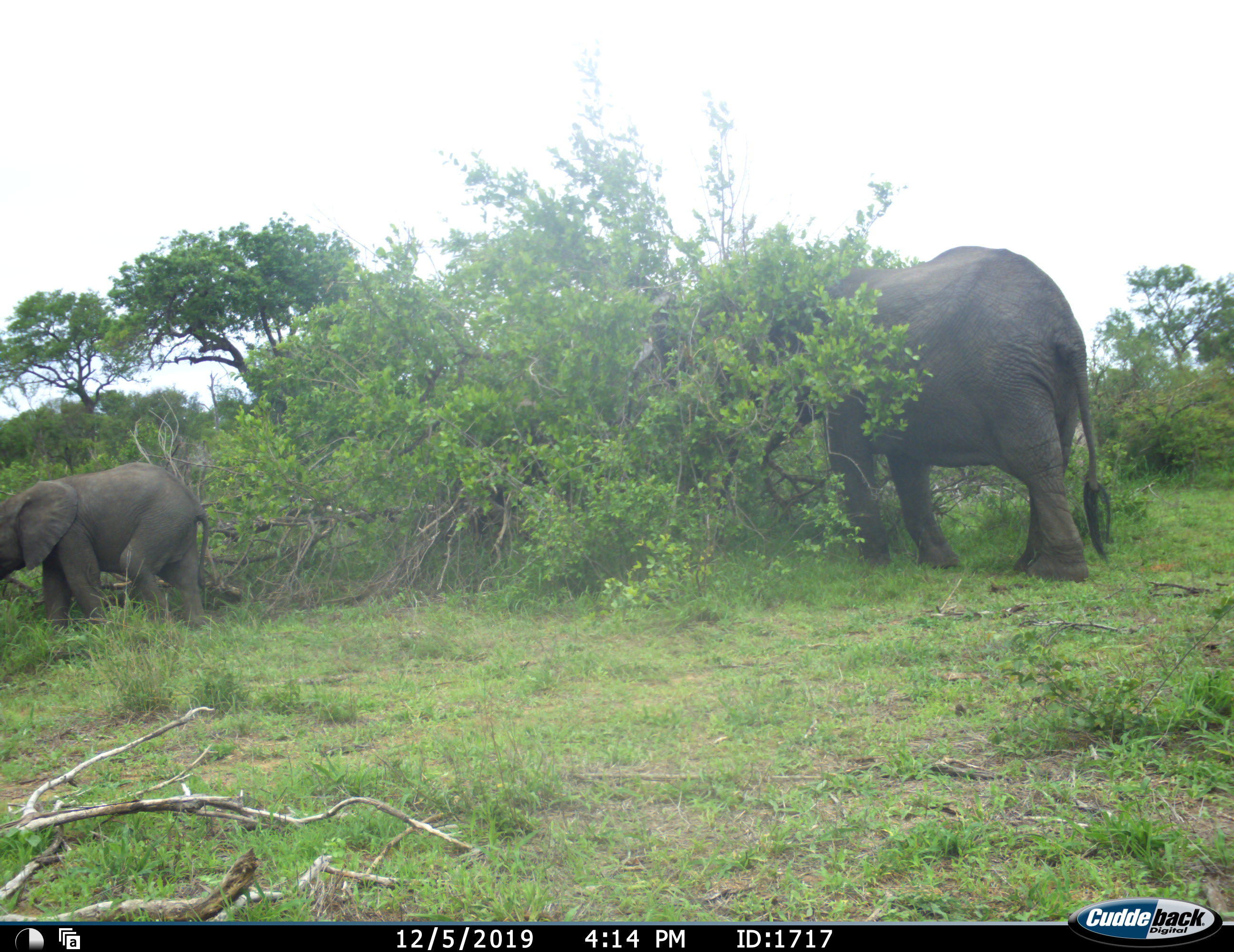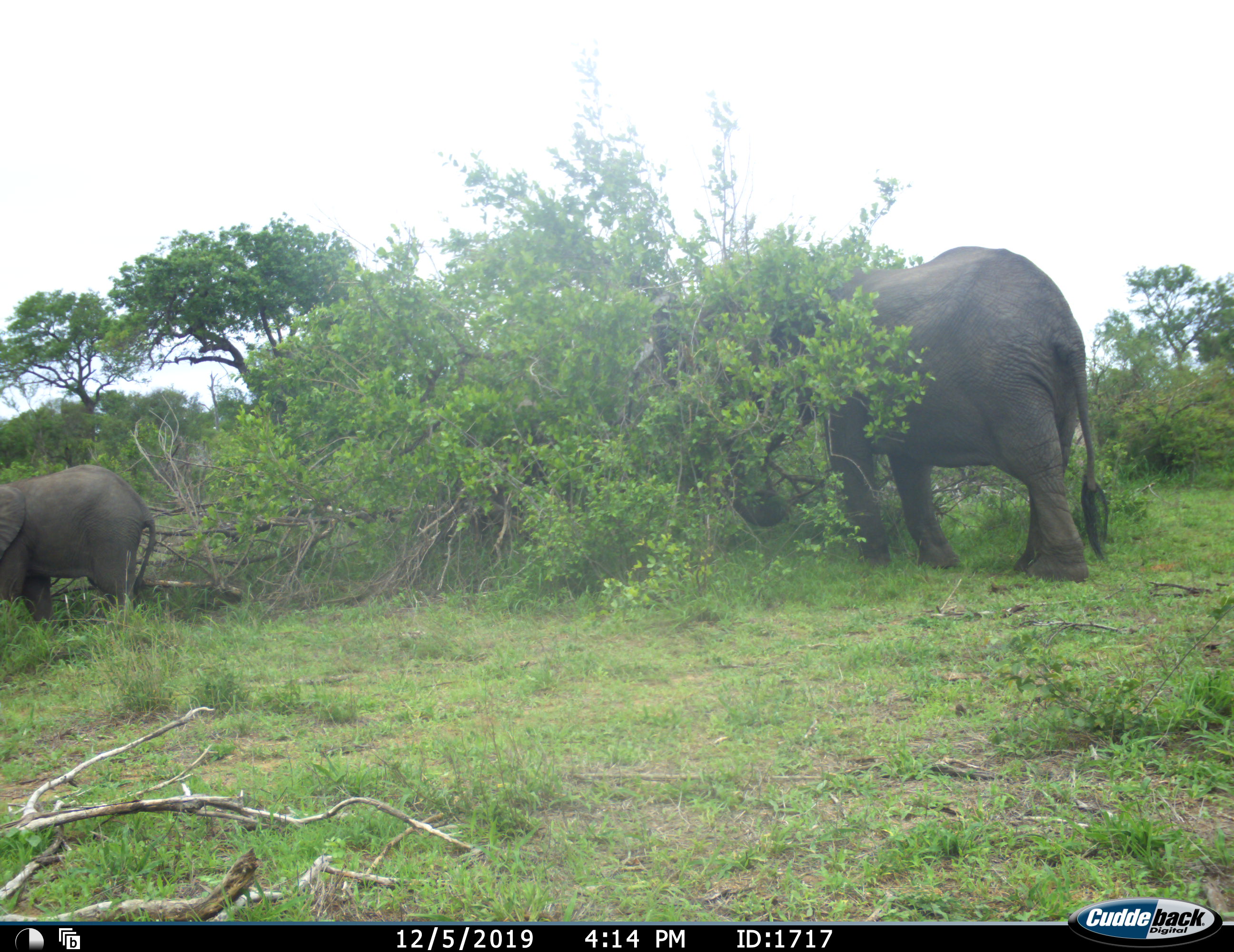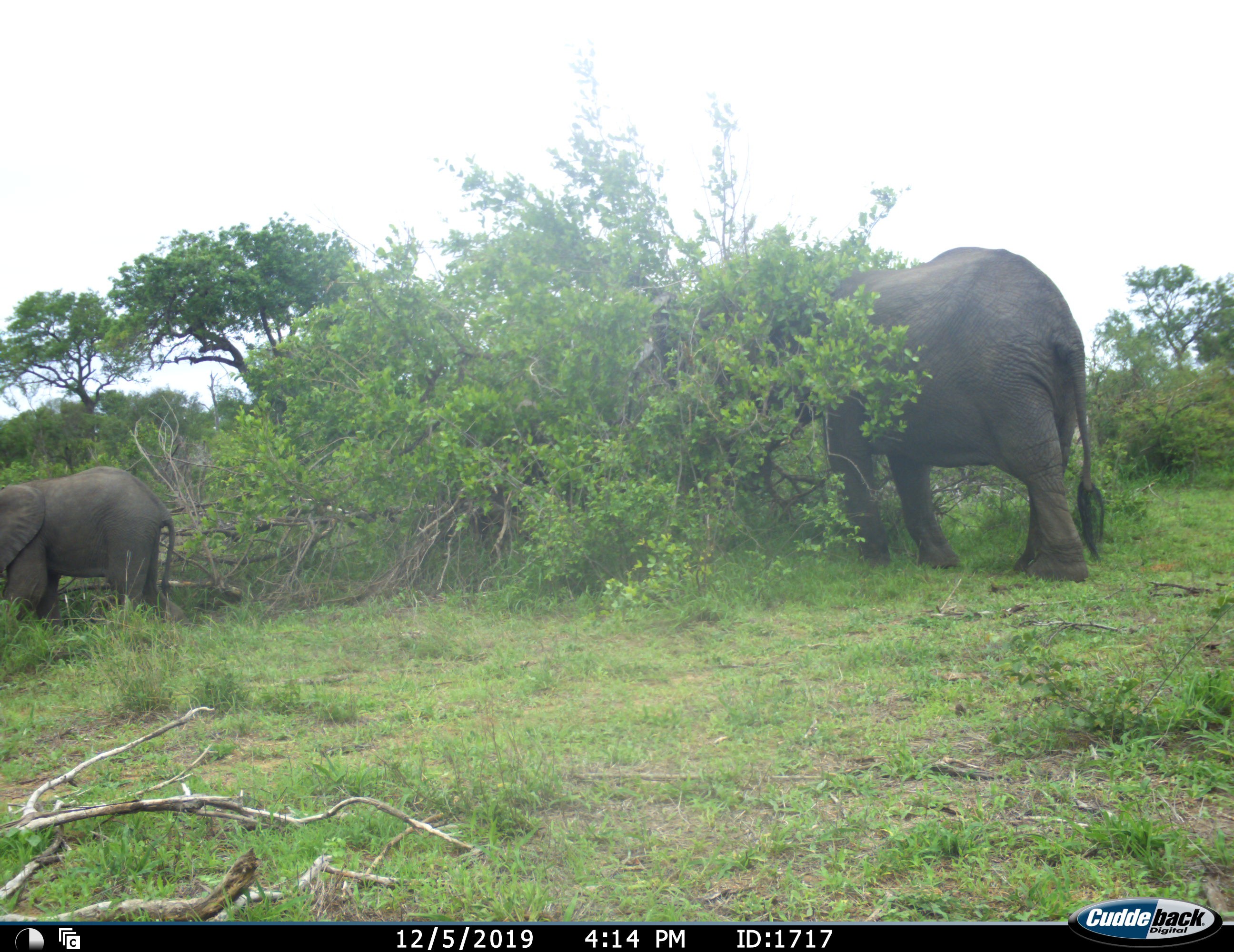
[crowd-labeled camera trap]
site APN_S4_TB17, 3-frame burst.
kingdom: Animalia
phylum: Chordata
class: Mammalia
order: Proboscidea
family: Elephantidae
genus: Loxodonta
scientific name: Loxodonta africana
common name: african bush elephant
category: elephant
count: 2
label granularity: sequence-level